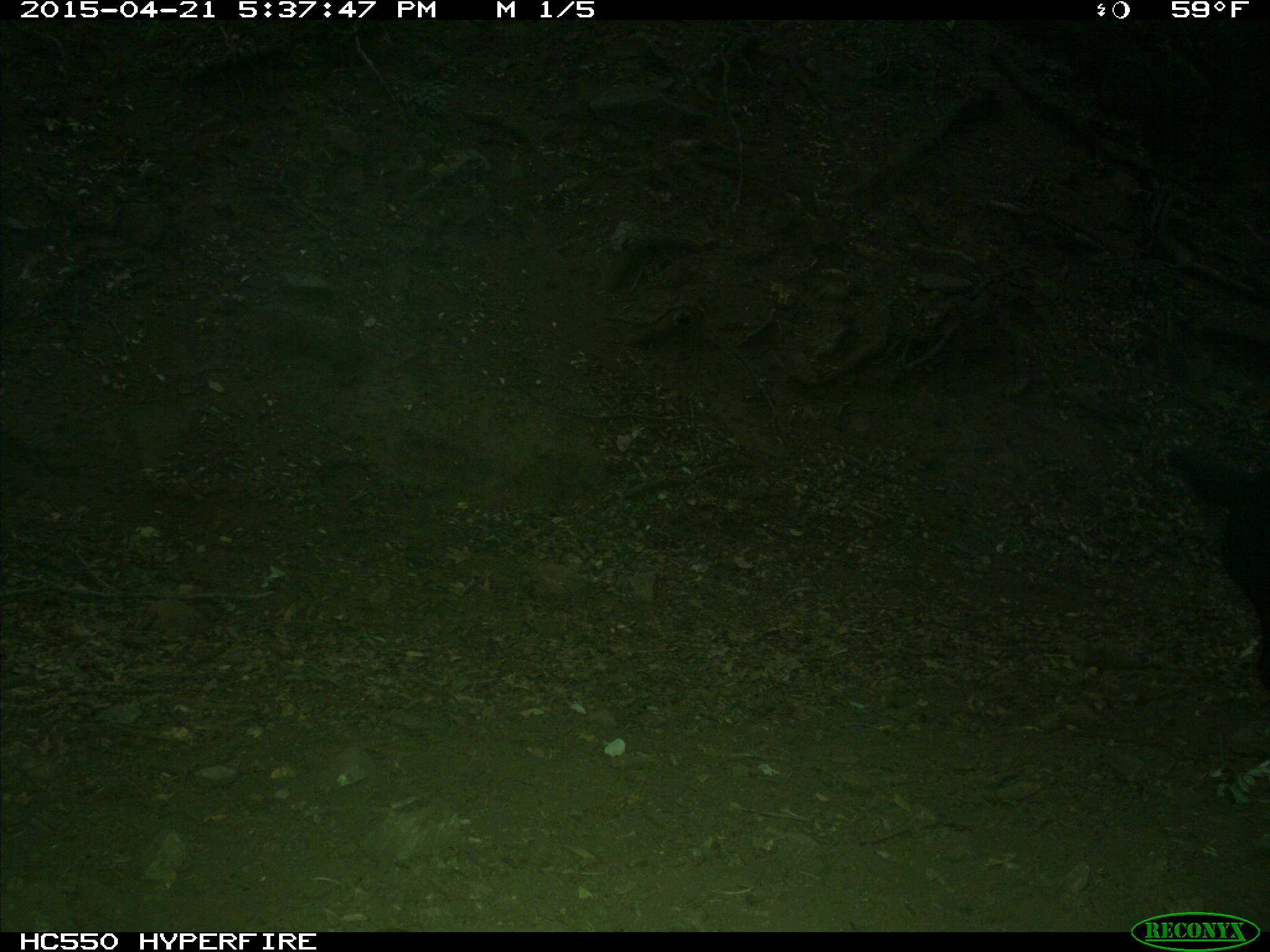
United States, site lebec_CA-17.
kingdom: Animalia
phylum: Chordata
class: Mammalia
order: Artiodactyla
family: Bovidae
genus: Bos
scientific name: Bos taurus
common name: domestic cow